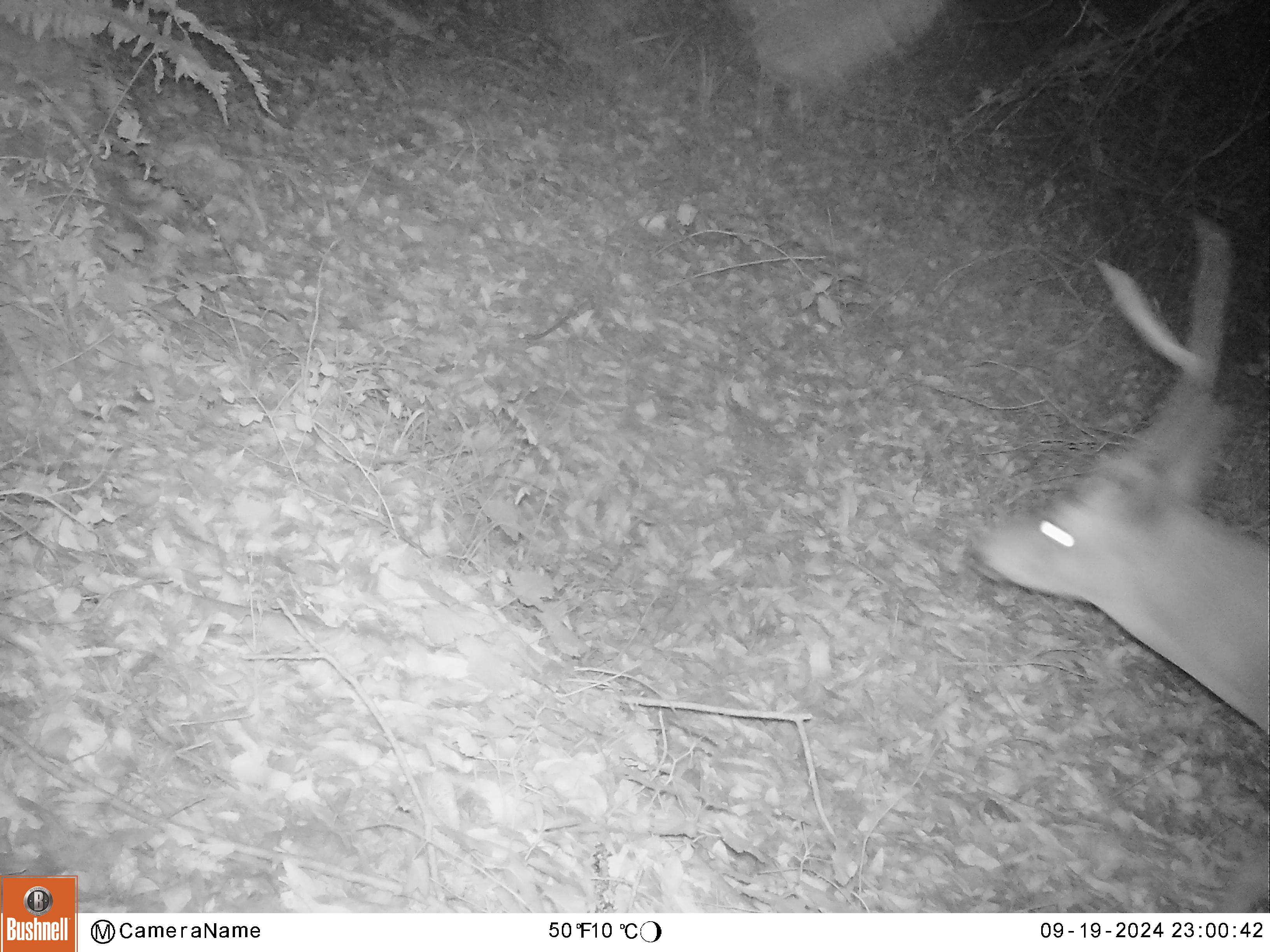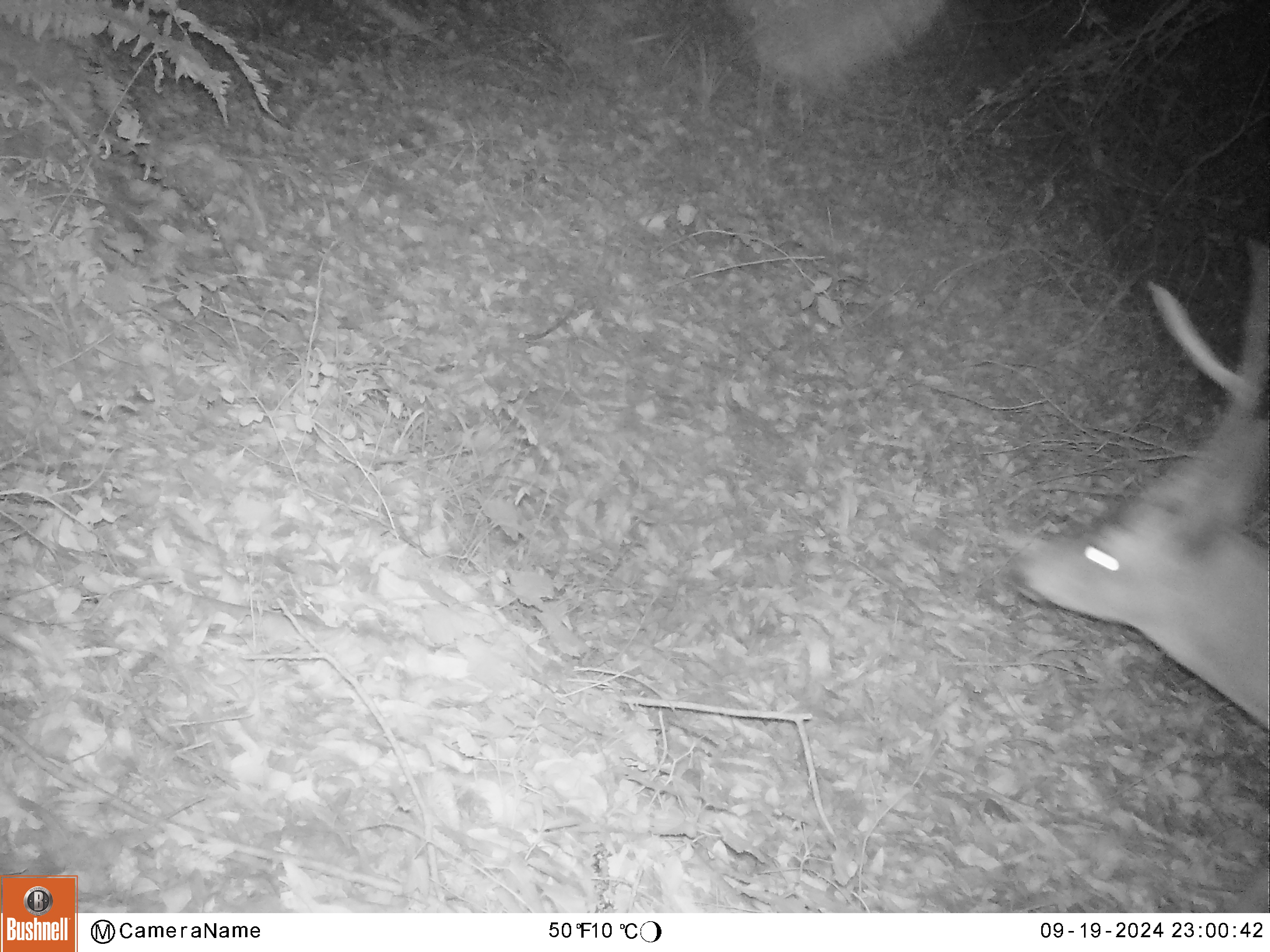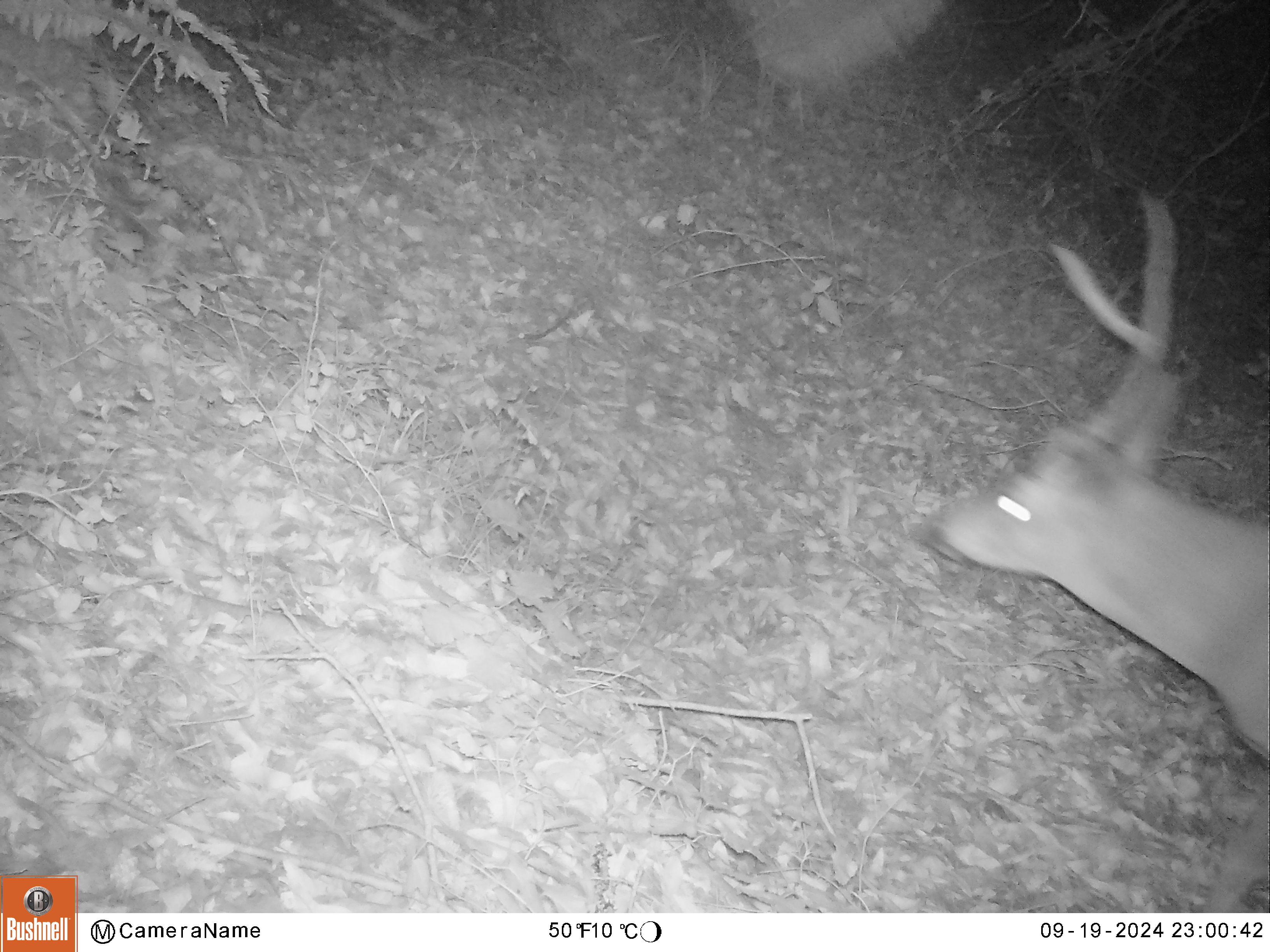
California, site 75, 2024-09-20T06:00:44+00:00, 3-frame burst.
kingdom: Animalia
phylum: Chordata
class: Mammalia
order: Artiodactyla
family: Cervidae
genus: Odocoileus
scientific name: Odocoileus hemionus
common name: mule deer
Mule deer (Odocoileus hemionus).